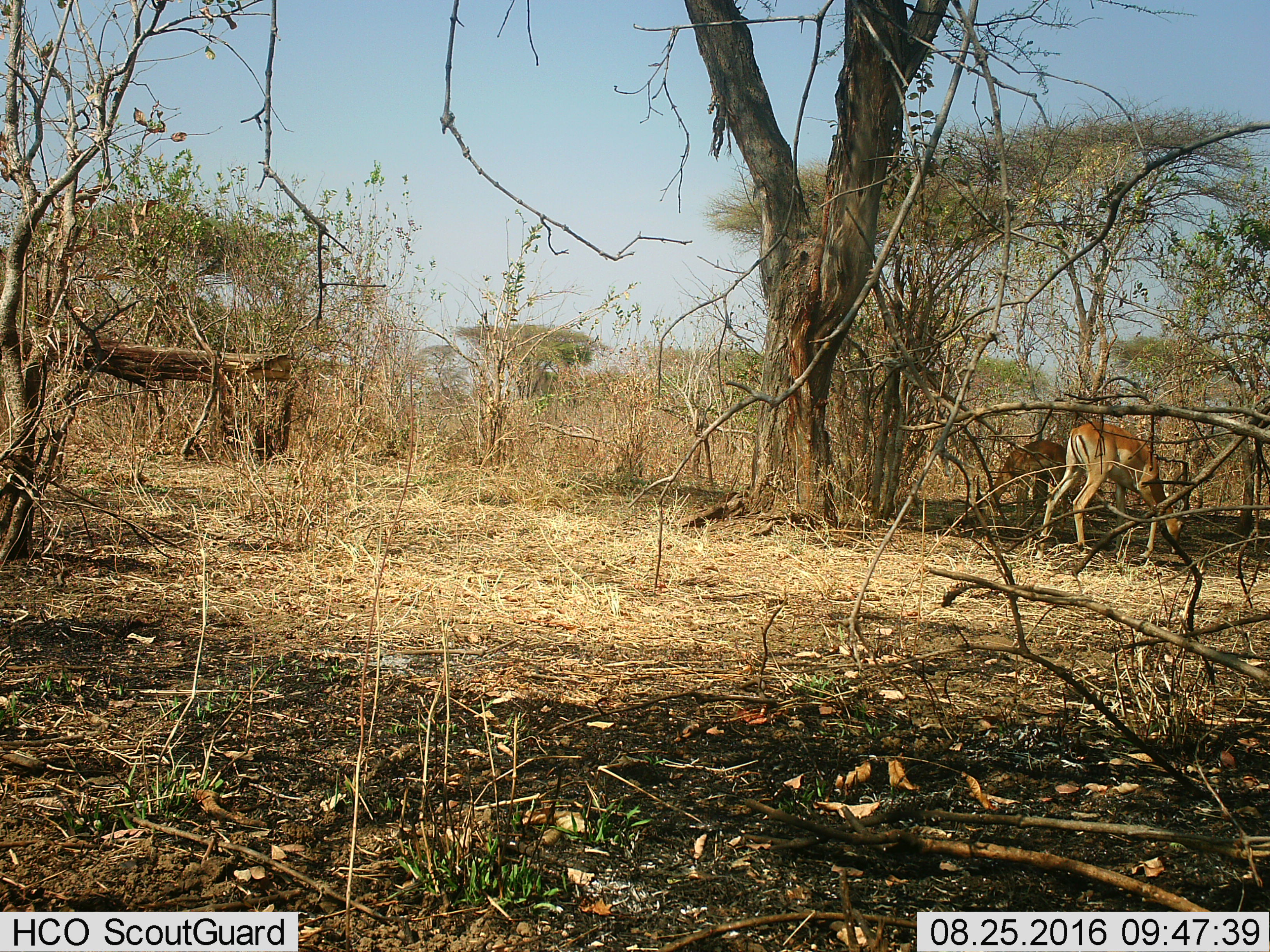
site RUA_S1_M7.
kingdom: Animalia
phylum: Chordata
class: Mammalia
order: Artiodactyla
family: Bovidae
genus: Aepyceros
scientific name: Aepyceros melampus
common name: impala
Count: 2.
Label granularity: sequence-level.